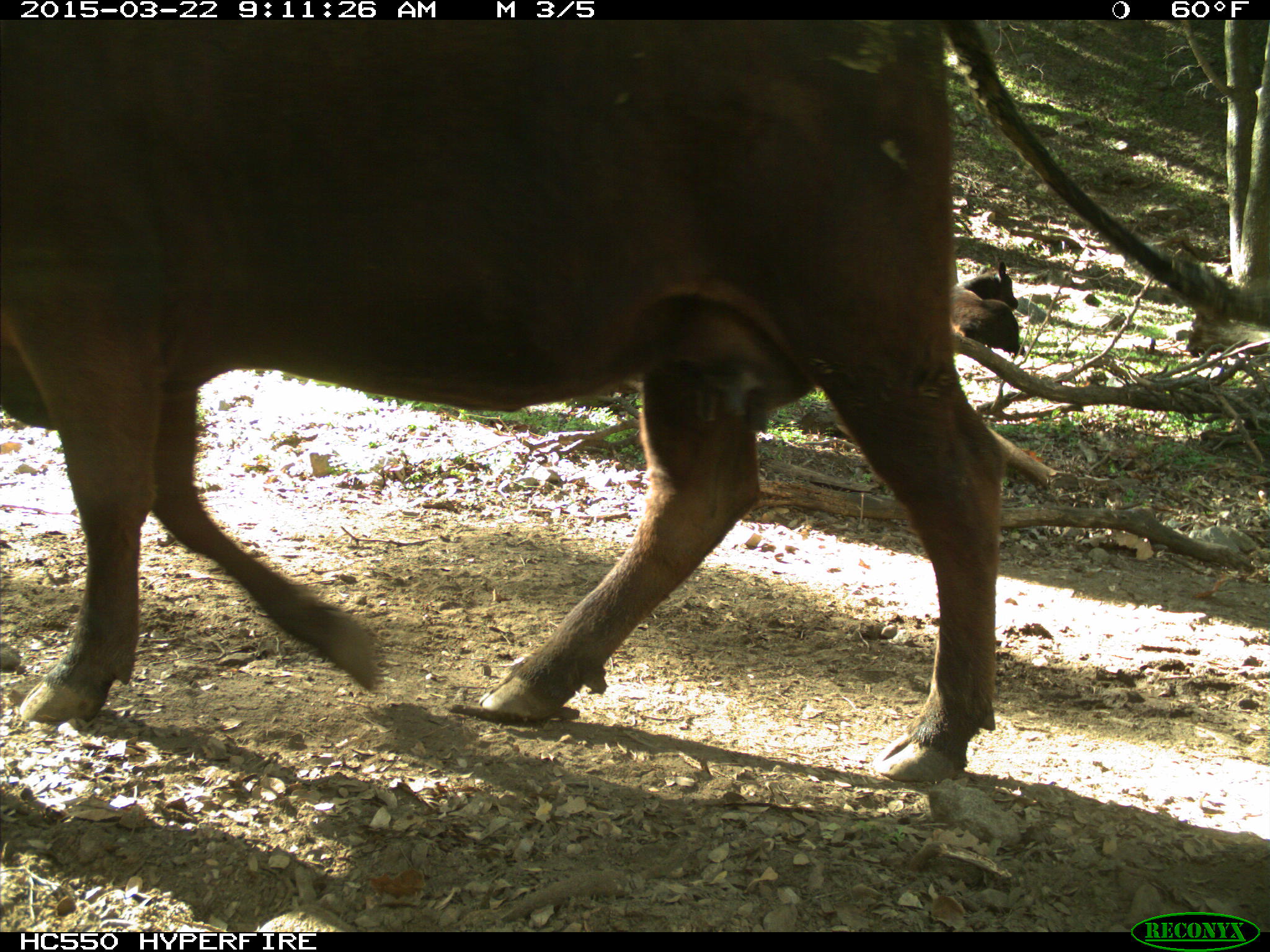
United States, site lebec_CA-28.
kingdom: Animalia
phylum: Chordata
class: Mammalia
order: Artiodactyla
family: Bovidae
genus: Bos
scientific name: Bos taurus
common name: domestic cow